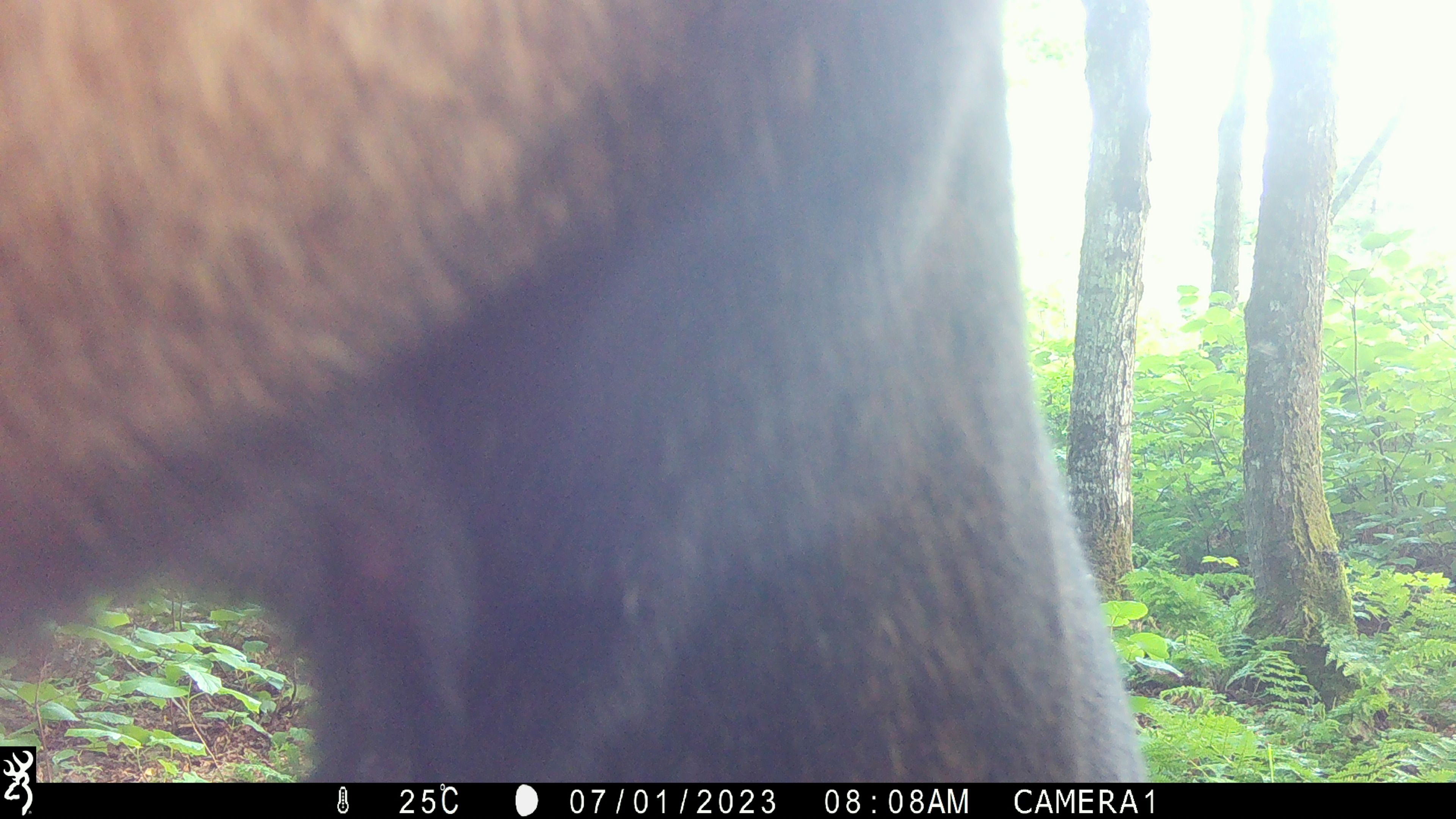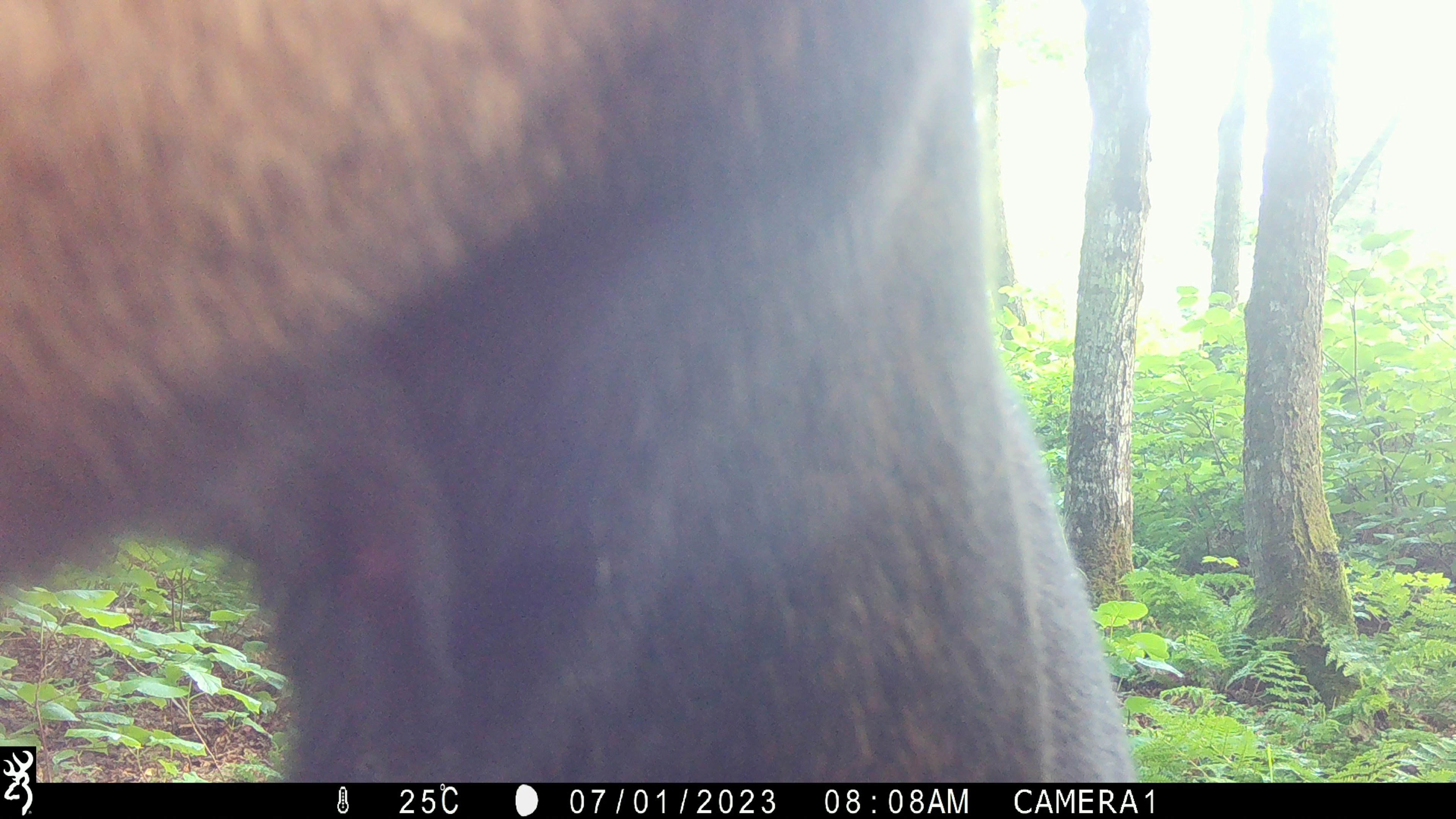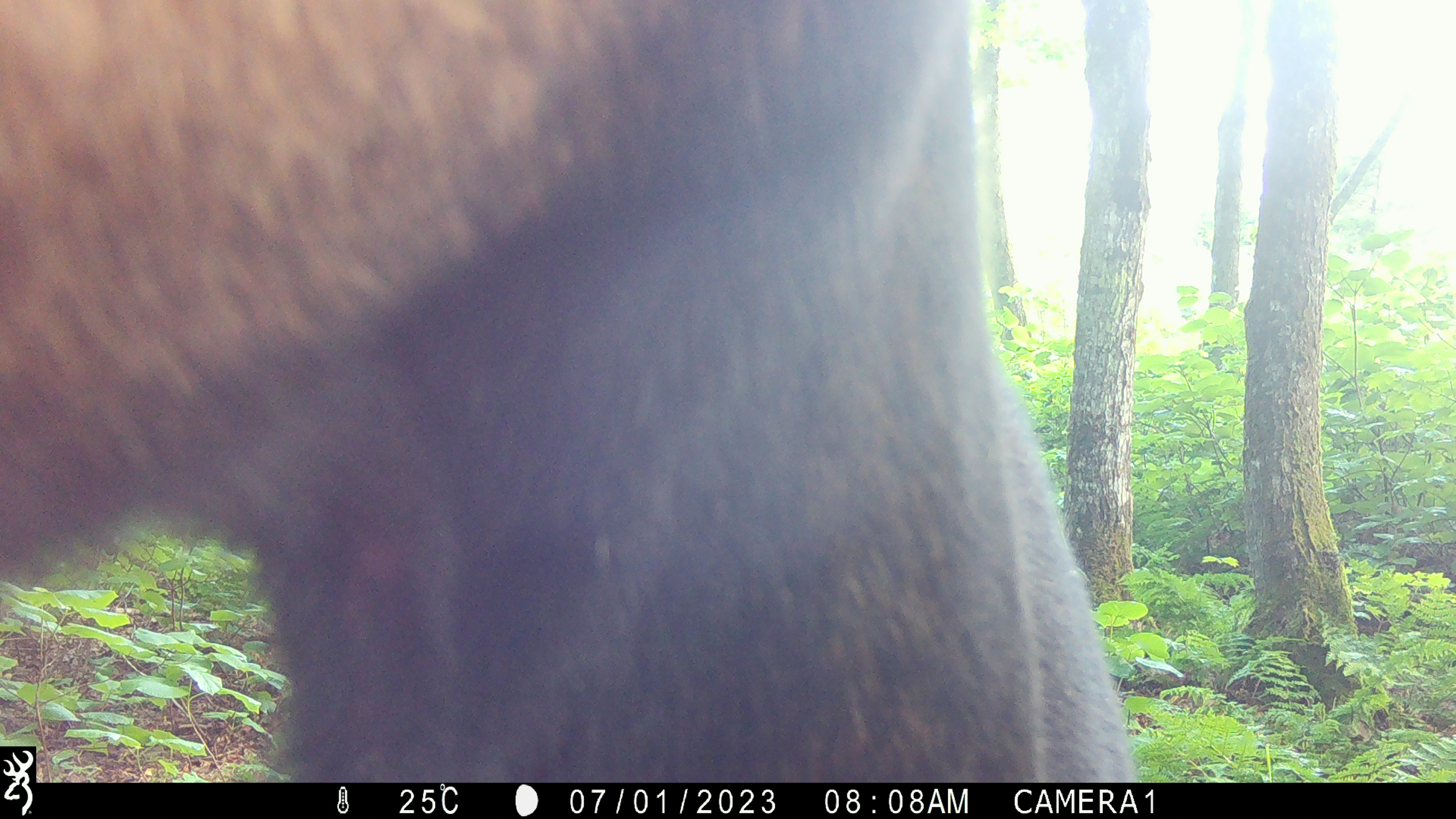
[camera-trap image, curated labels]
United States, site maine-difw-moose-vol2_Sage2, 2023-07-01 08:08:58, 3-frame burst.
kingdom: Animalia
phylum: Chordata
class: Mammalia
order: Artiodactyla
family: Cervidae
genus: Alces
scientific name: Alces alces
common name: moose